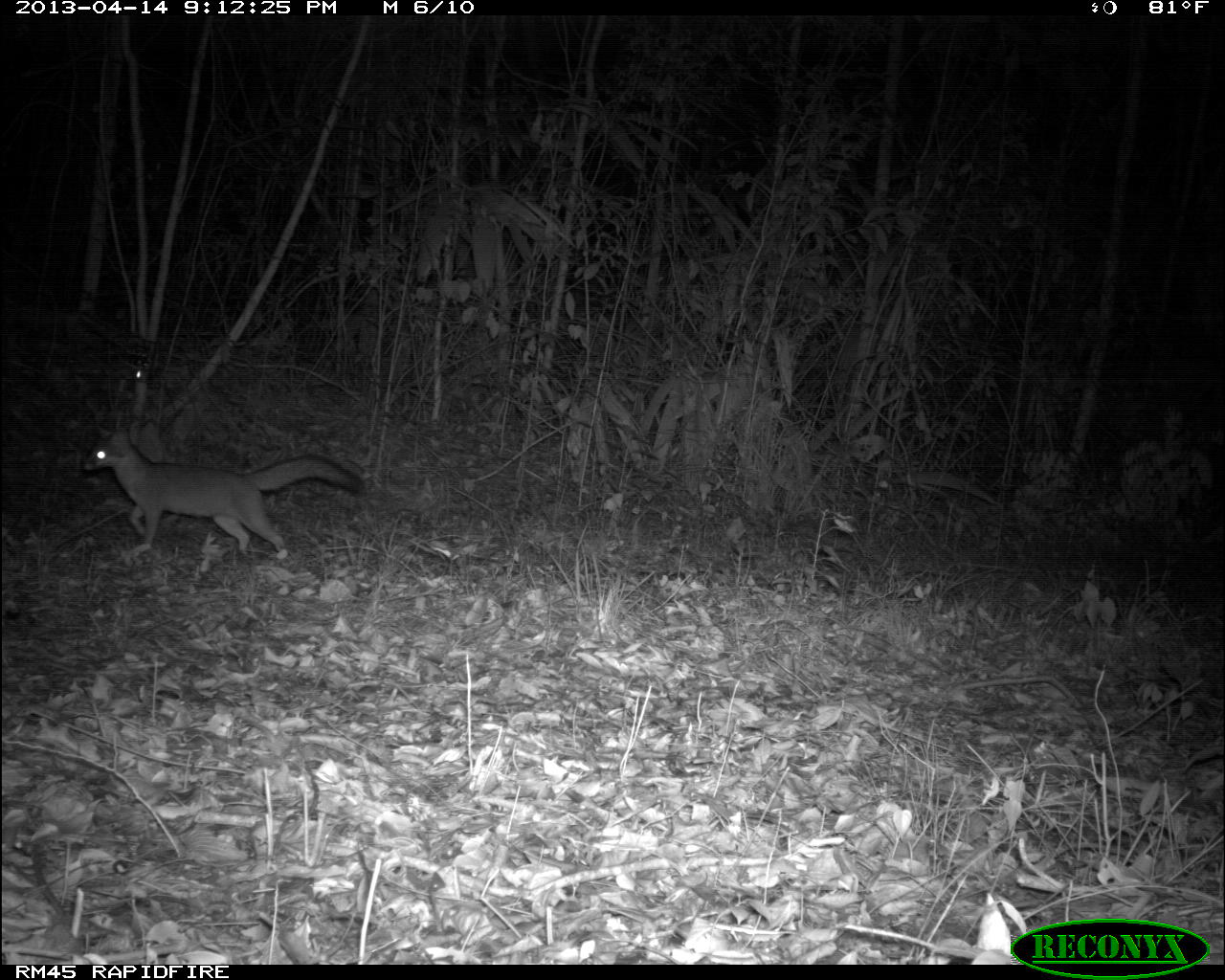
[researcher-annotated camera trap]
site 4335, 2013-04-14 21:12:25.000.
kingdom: Animalia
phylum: Chordata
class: Mammalia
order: Carnivora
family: Canidae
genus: Urocyon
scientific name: Urocyon cinereoargenteus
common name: gray fox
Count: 1.